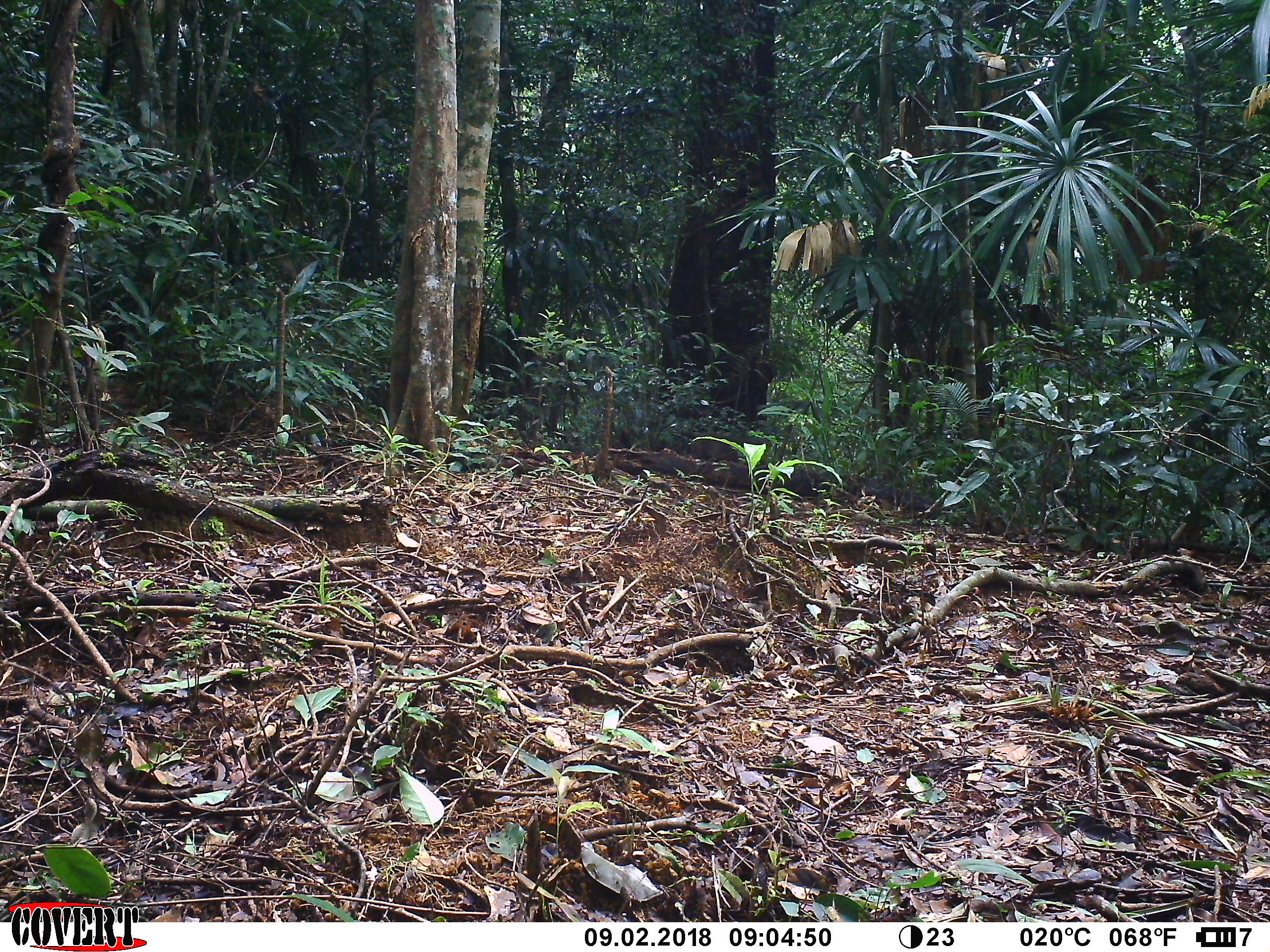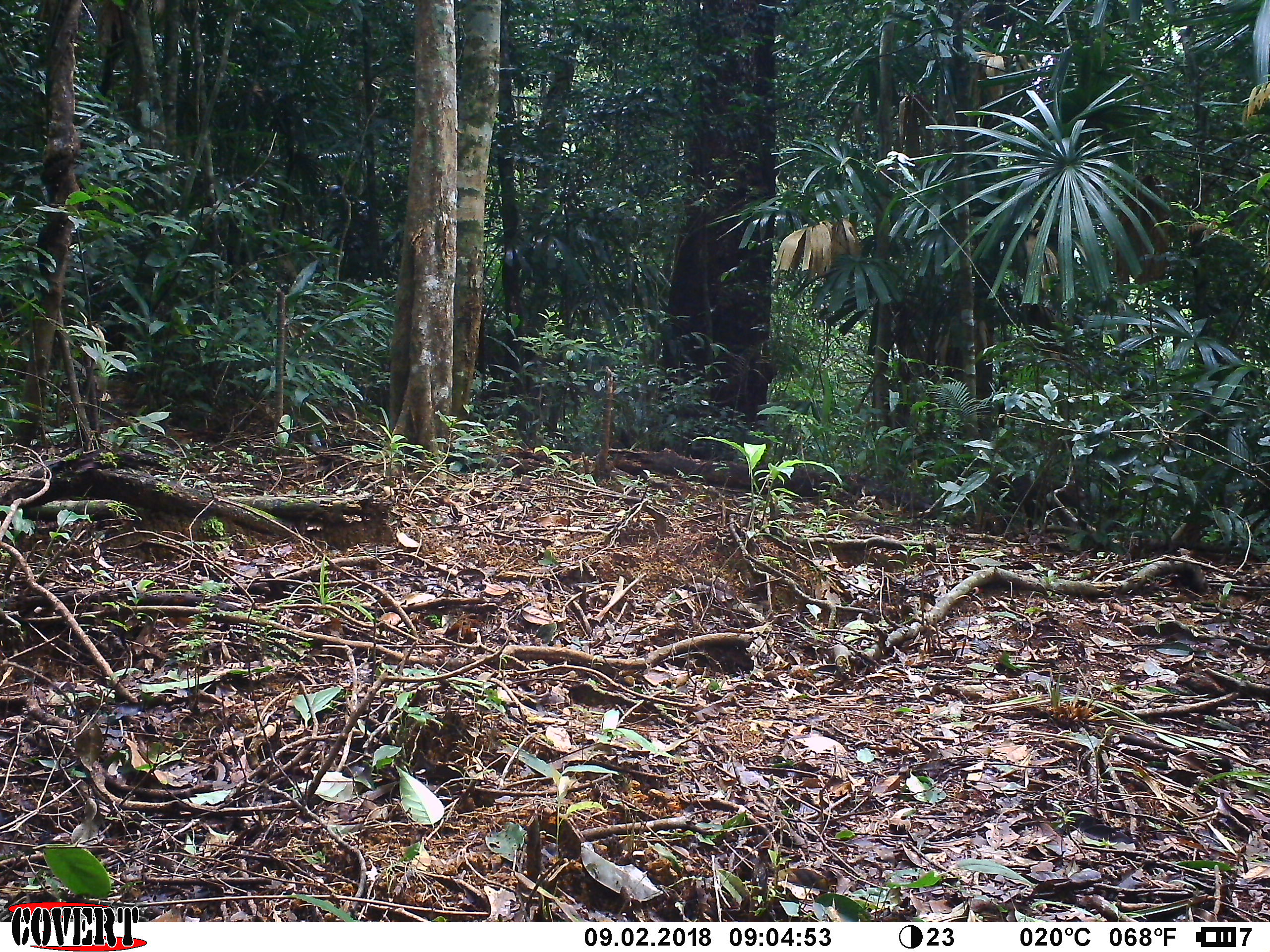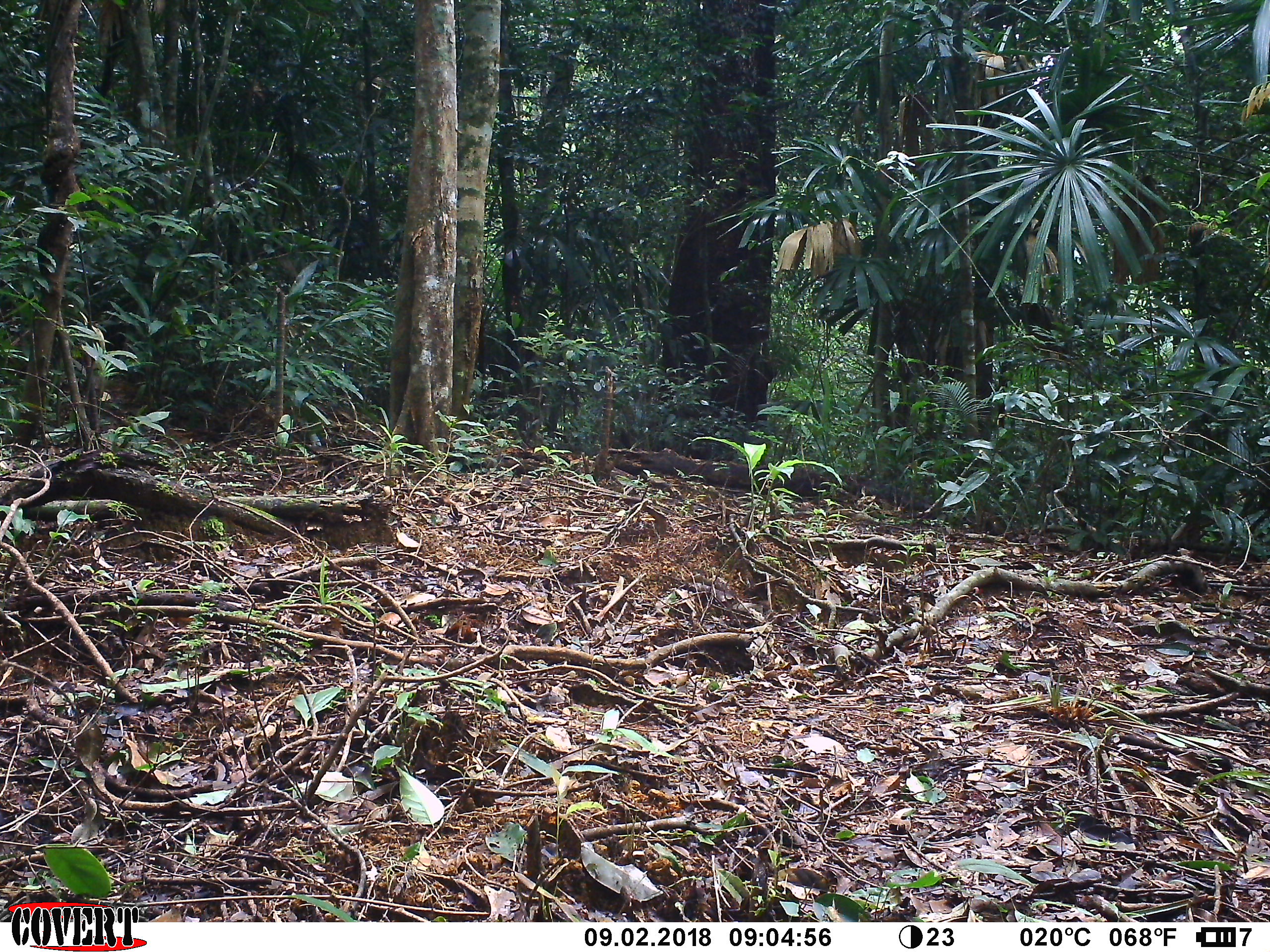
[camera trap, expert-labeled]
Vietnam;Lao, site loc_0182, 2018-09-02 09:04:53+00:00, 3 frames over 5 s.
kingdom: Animalia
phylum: Chordata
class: Mammalia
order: Primates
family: Cercopithecidae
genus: Macaca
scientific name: Macaca arctoides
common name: stump-tailed macaque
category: stump tailed macaque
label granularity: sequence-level